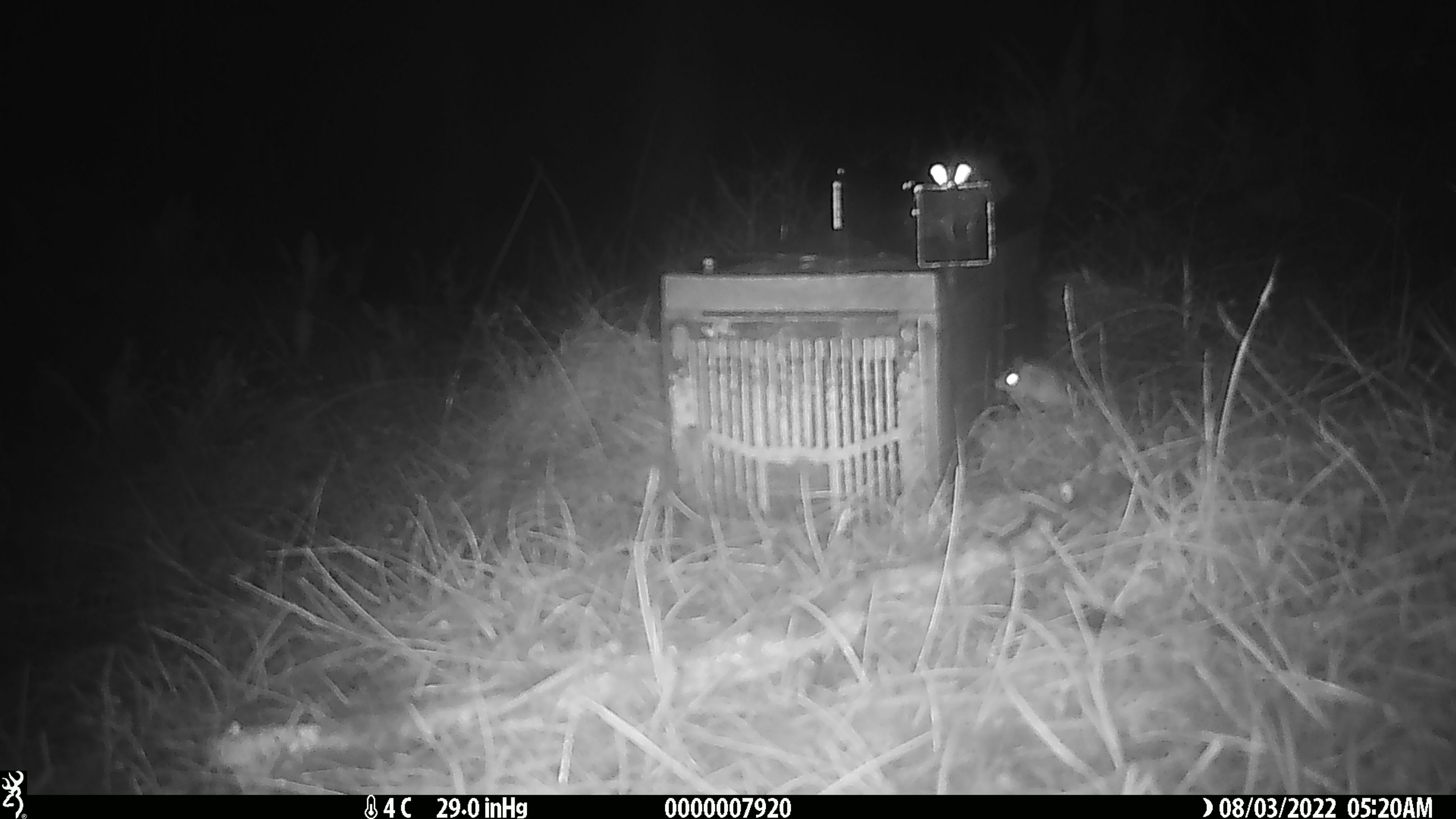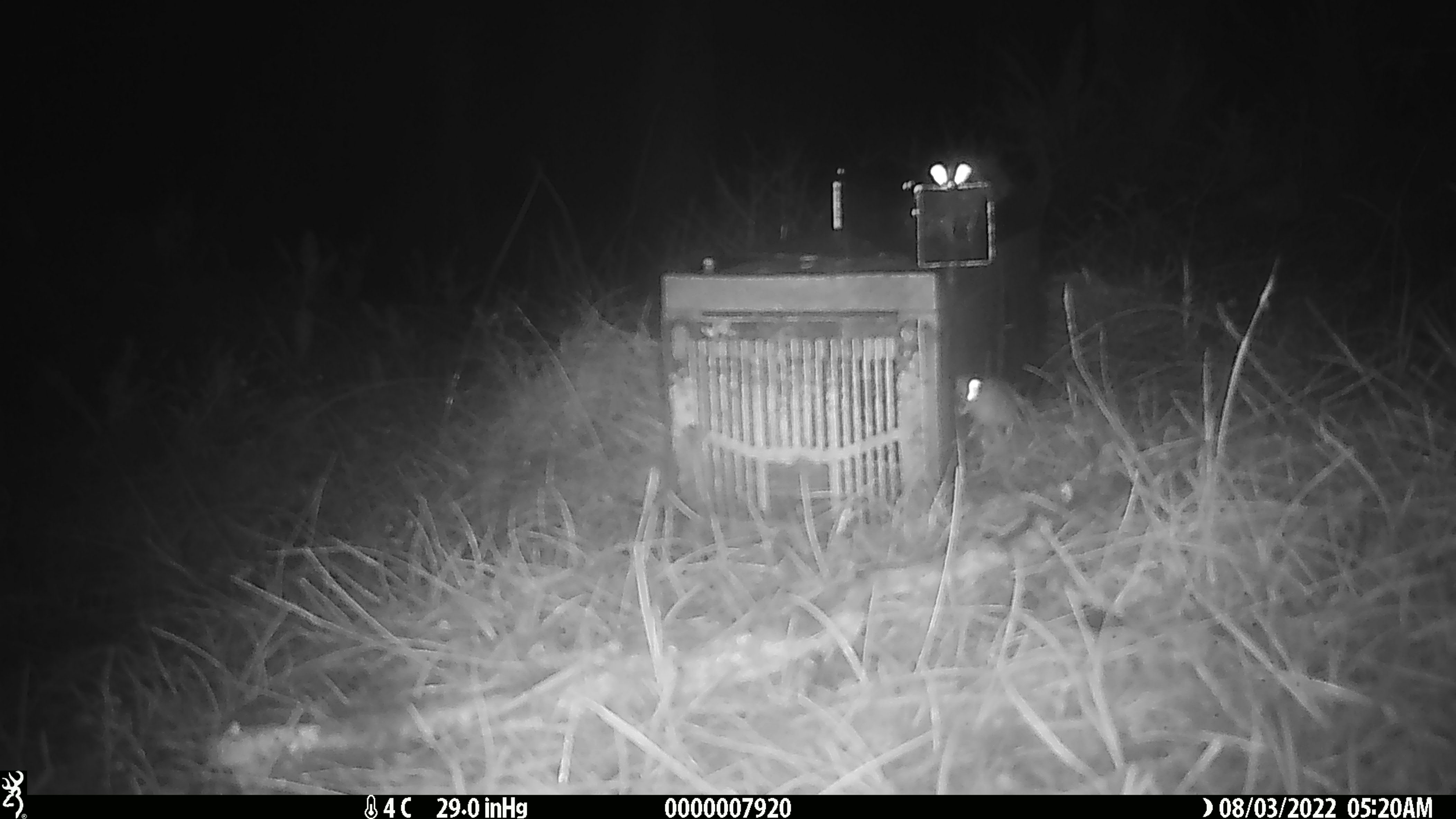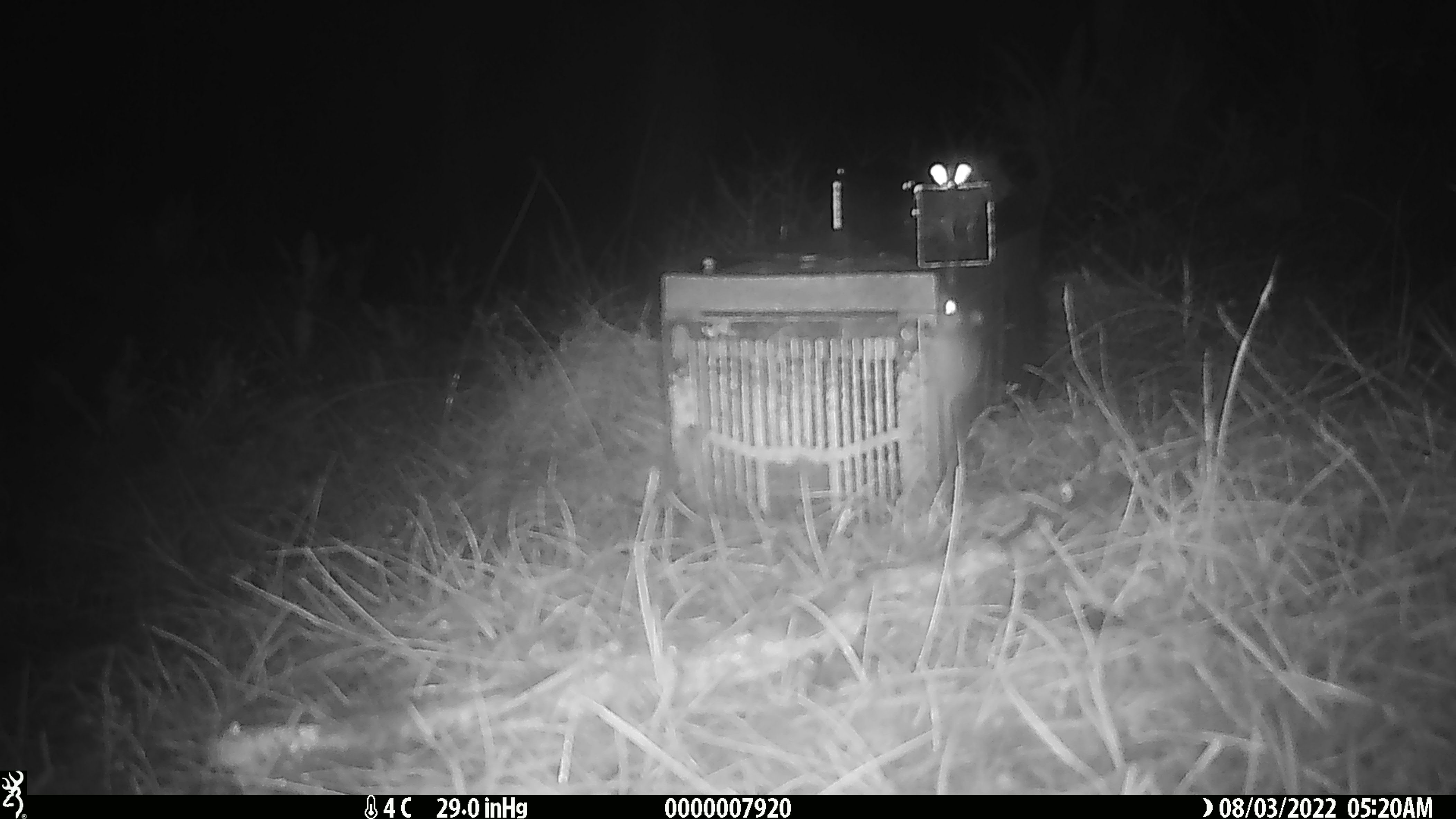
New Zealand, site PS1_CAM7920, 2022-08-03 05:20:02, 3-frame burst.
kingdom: Animalia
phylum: Chordata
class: Mammalia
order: Rodentia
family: Muridae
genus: Mus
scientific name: Mus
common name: mouse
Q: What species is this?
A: Mouse (Mus).